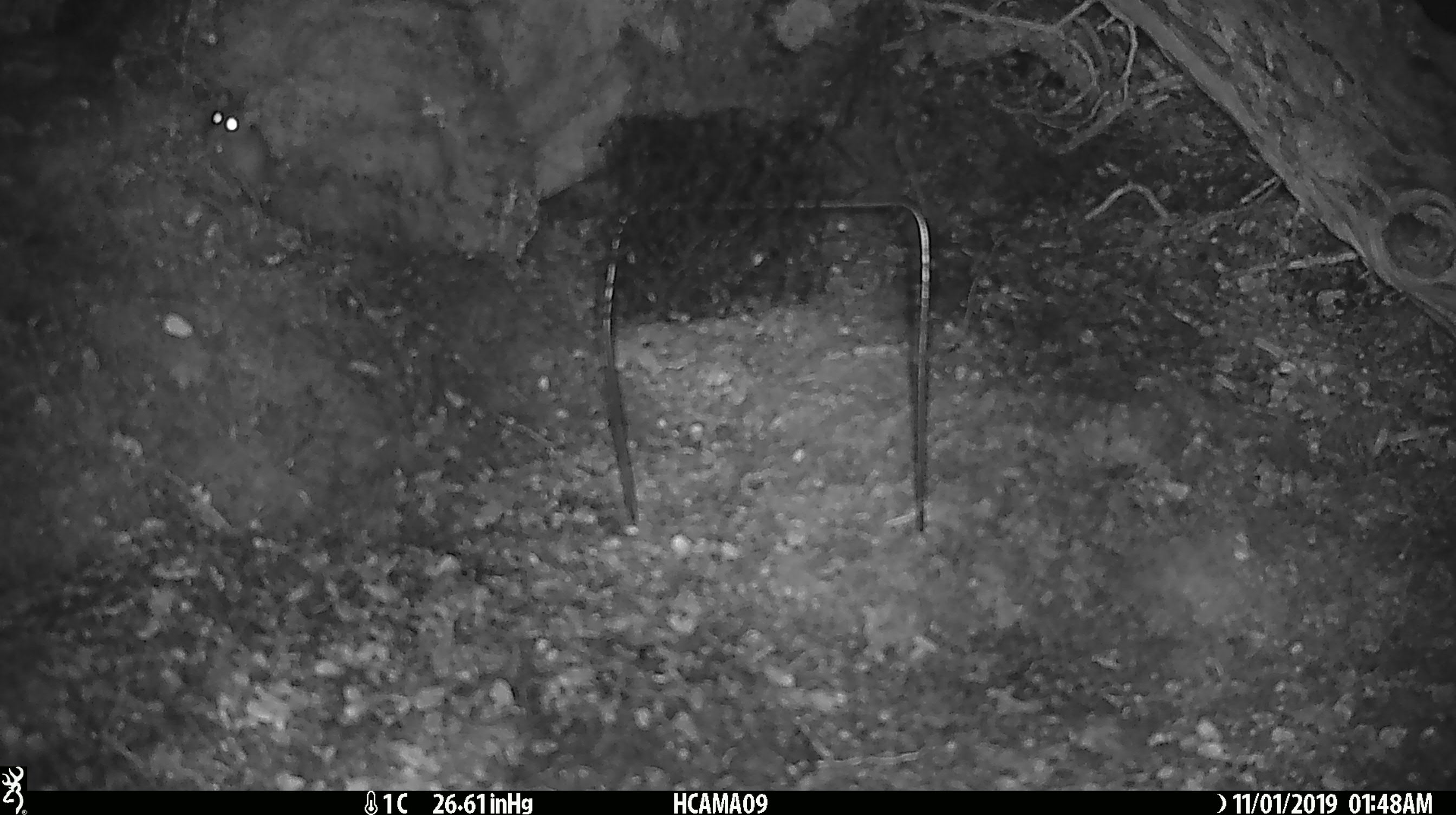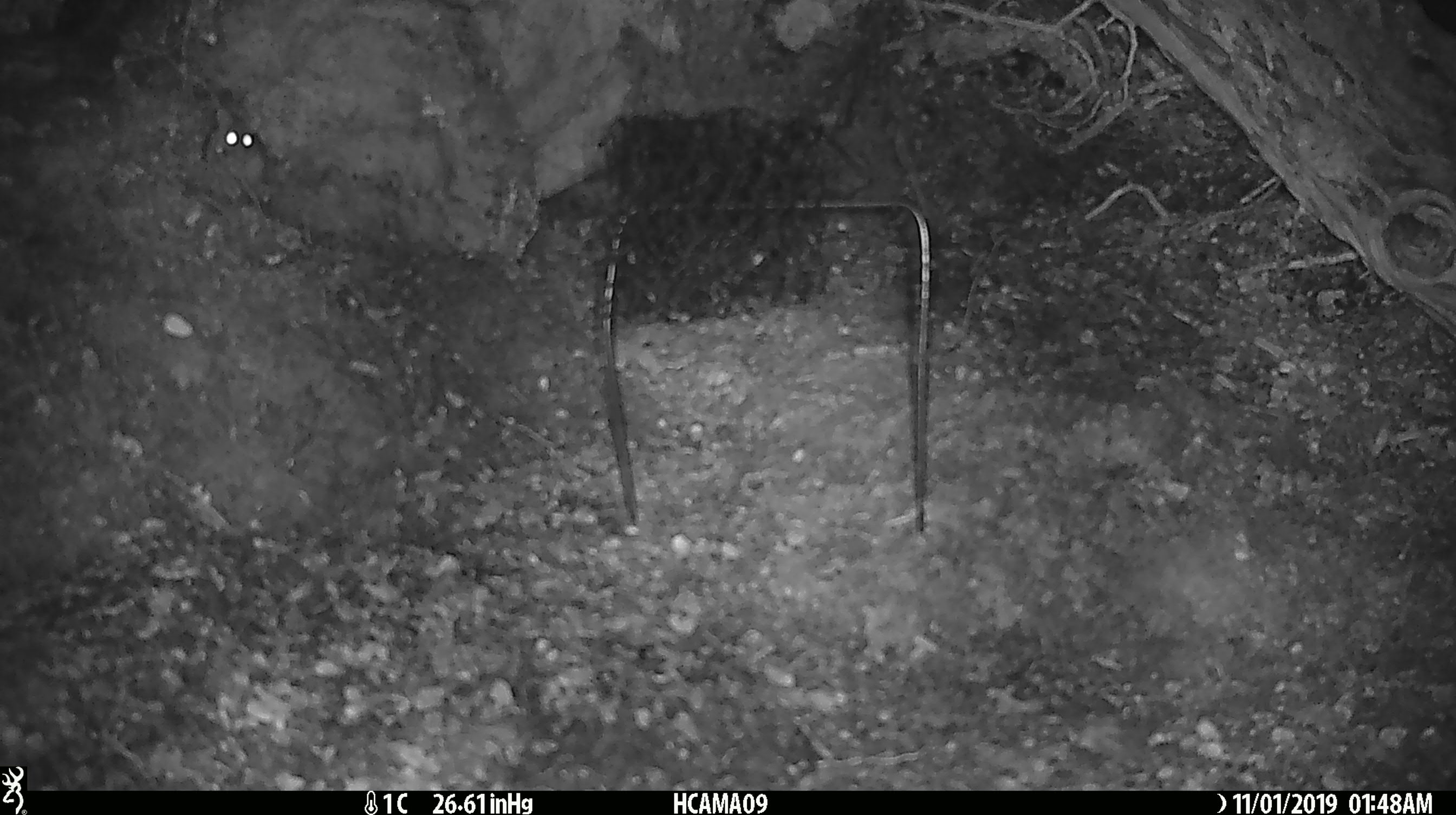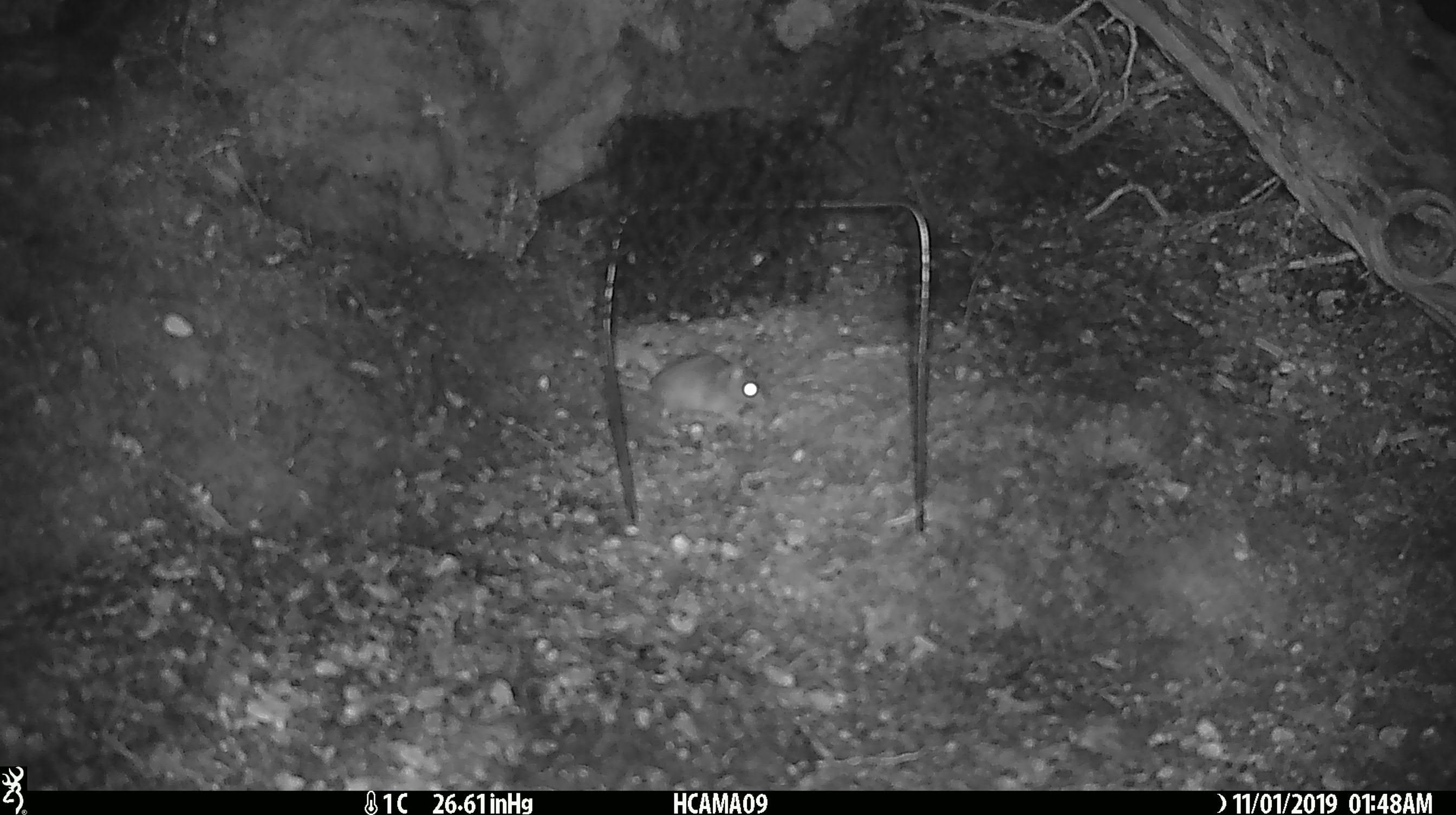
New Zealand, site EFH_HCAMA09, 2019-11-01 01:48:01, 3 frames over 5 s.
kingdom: Animalia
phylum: Chordata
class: Mammalia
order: Rodentia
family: Muridae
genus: Mus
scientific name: Mus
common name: mouse